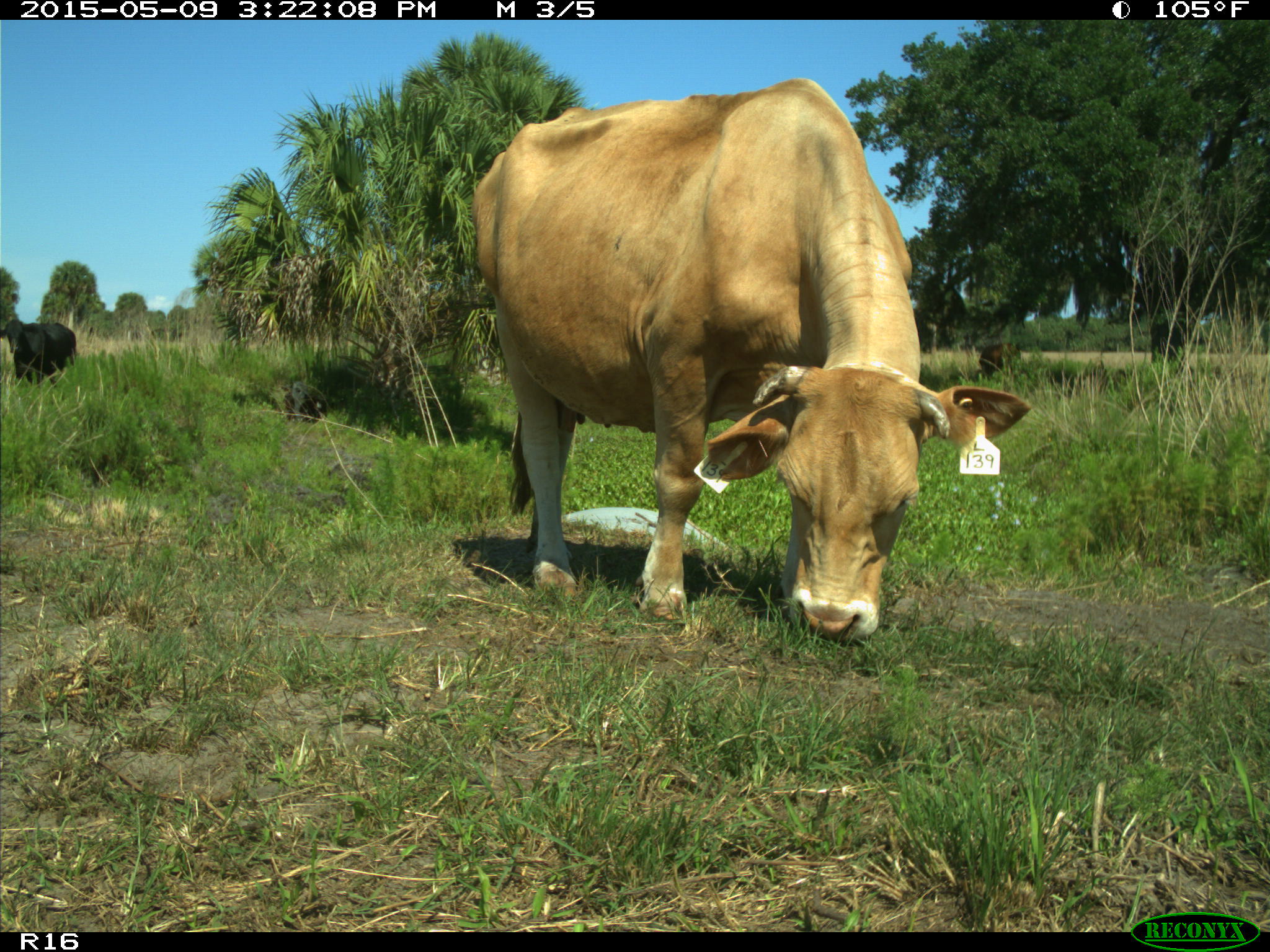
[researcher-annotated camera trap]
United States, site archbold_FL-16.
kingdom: Animalia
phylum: Chordata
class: Mammalia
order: Artiodactyla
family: Bovidae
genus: Bos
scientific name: Bos taurus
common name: domestic cow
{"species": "Bos taurus (domestic cow)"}